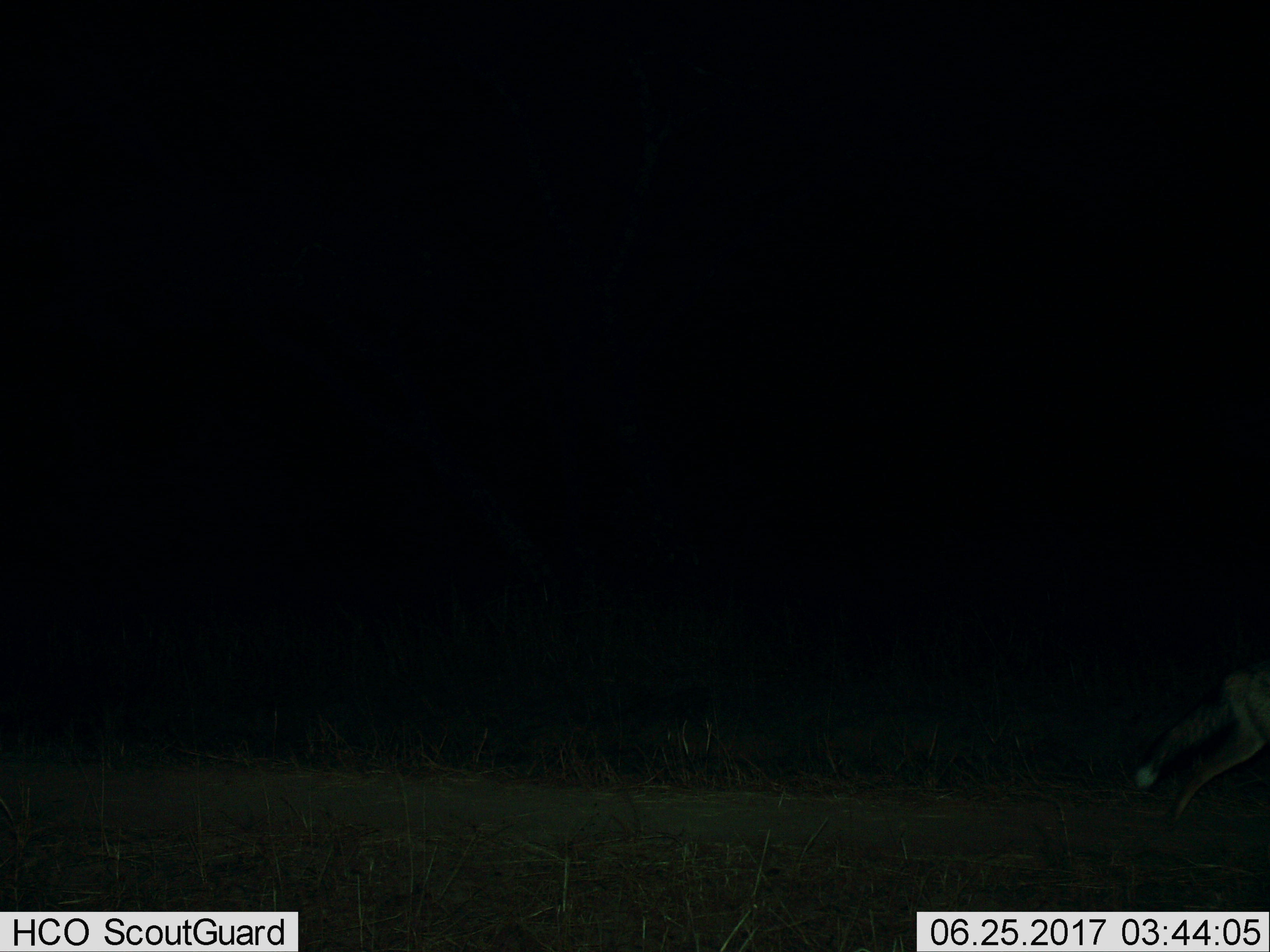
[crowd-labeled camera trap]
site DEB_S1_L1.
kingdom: Animalia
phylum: Chordata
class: Mammalia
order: Carnivora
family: Canidae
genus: Lupulella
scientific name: Lupulella mesomelas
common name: black-backed jackal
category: jackalblackbacked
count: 1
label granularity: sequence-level